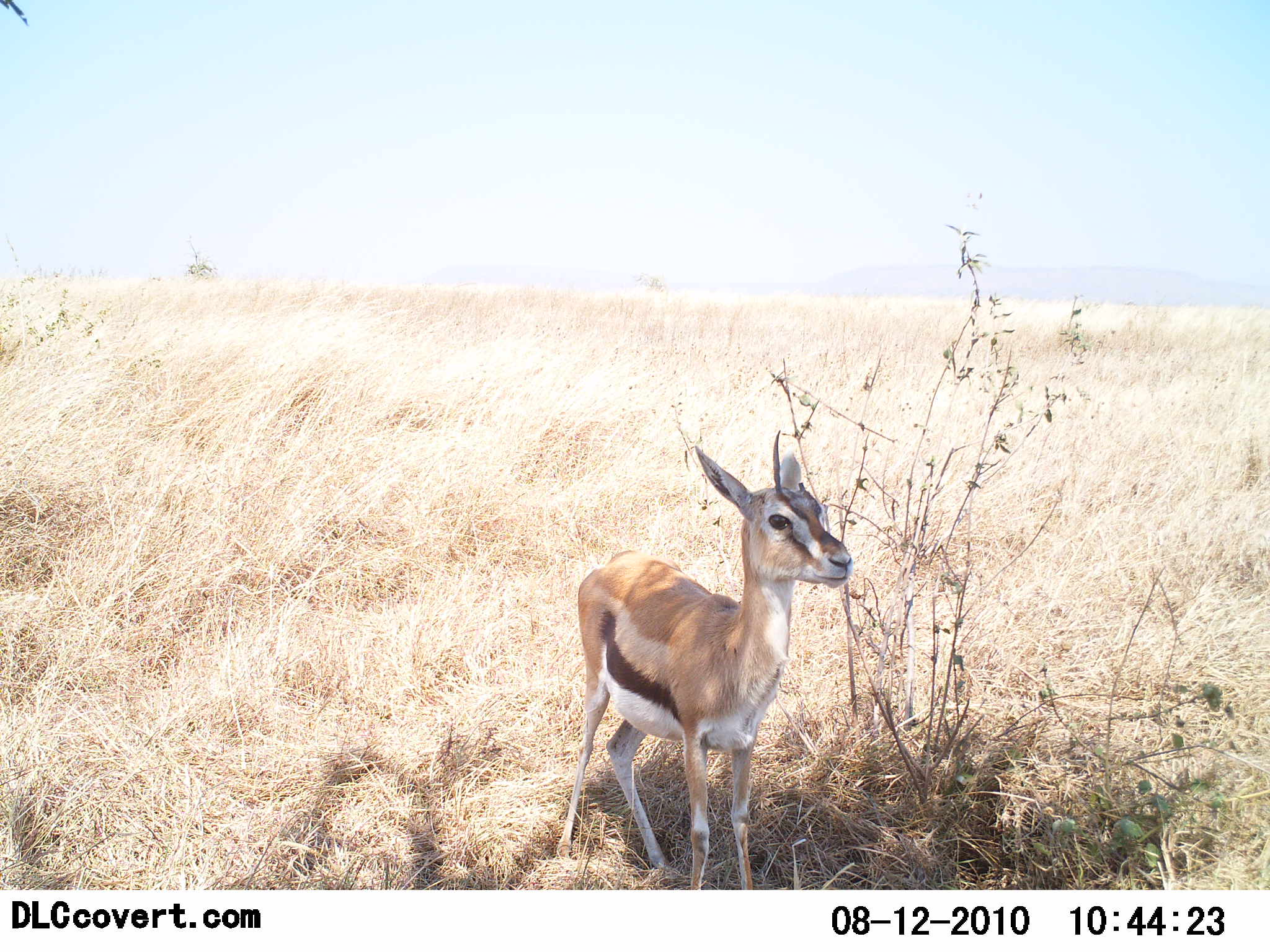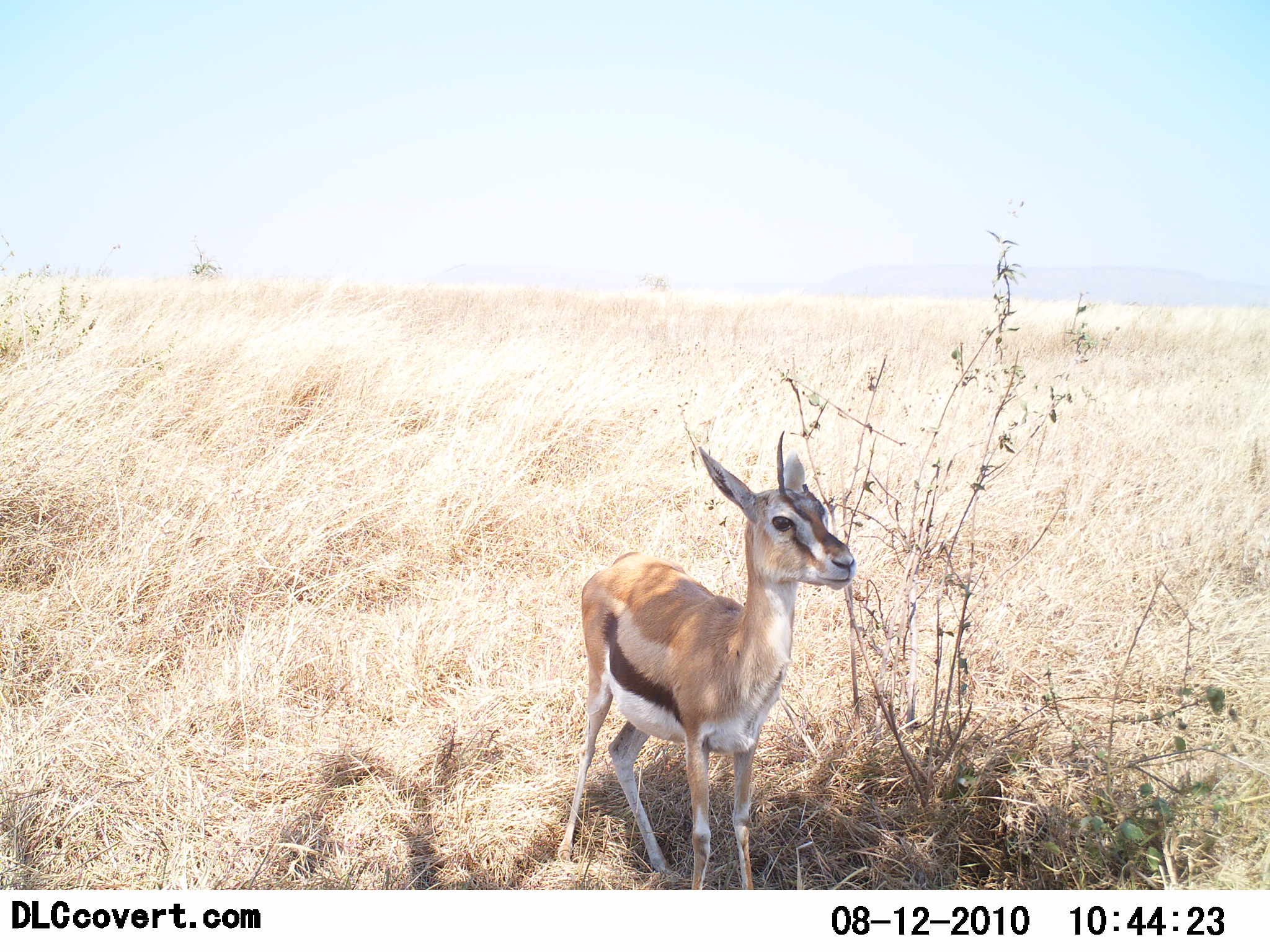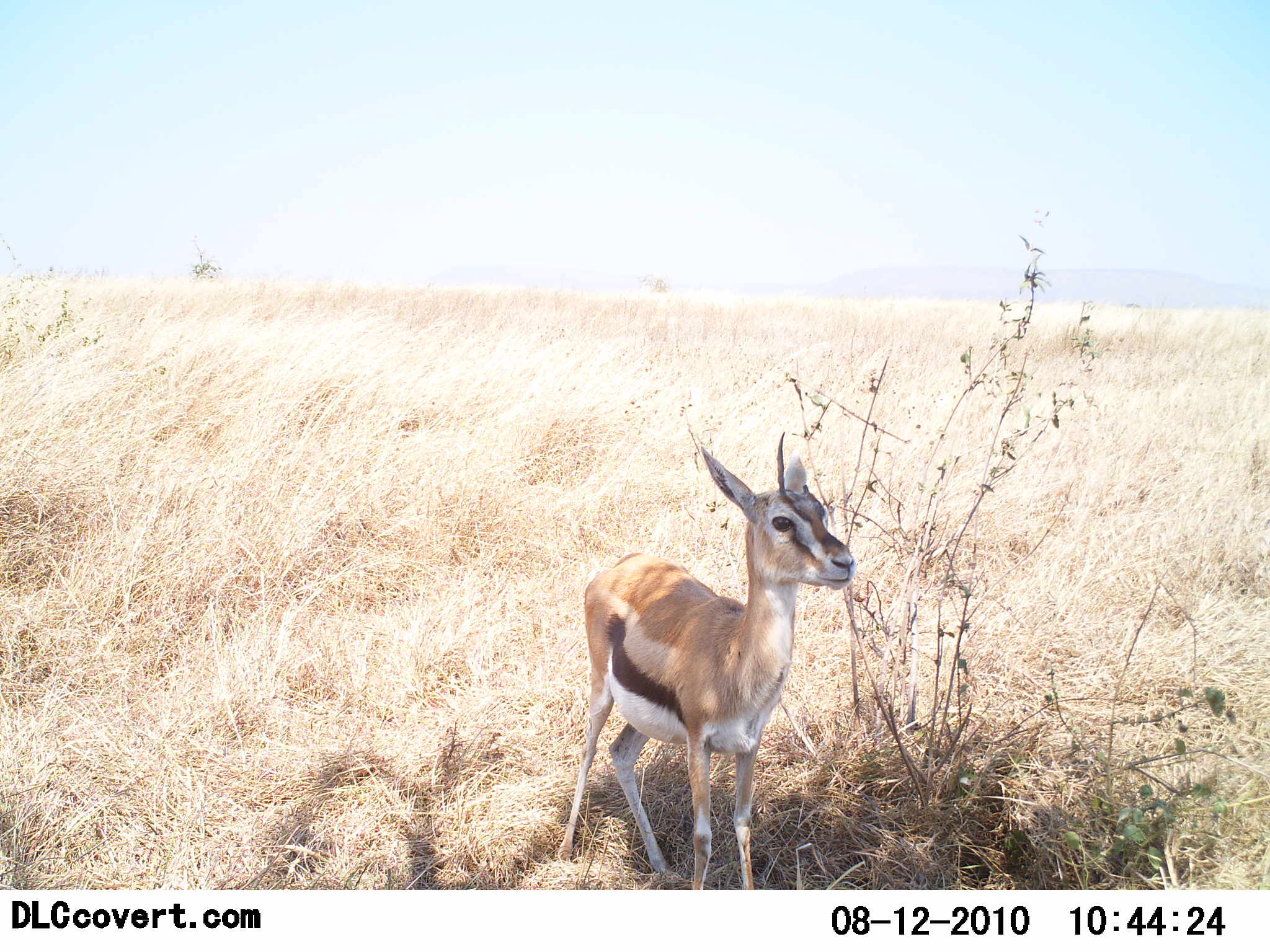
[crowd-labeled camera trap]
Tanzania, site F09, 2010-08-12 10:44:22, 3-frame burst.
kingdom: Animalia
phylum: Chordata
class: Mammalia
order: Artiodactyla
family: Bovidae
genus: Eudorcas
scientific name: Eudorcas thomsonii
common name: thomson's gazelle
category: gazellethomsons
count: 1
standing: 95%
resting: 5%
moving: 0%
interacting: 0%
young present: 16%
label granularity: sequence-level